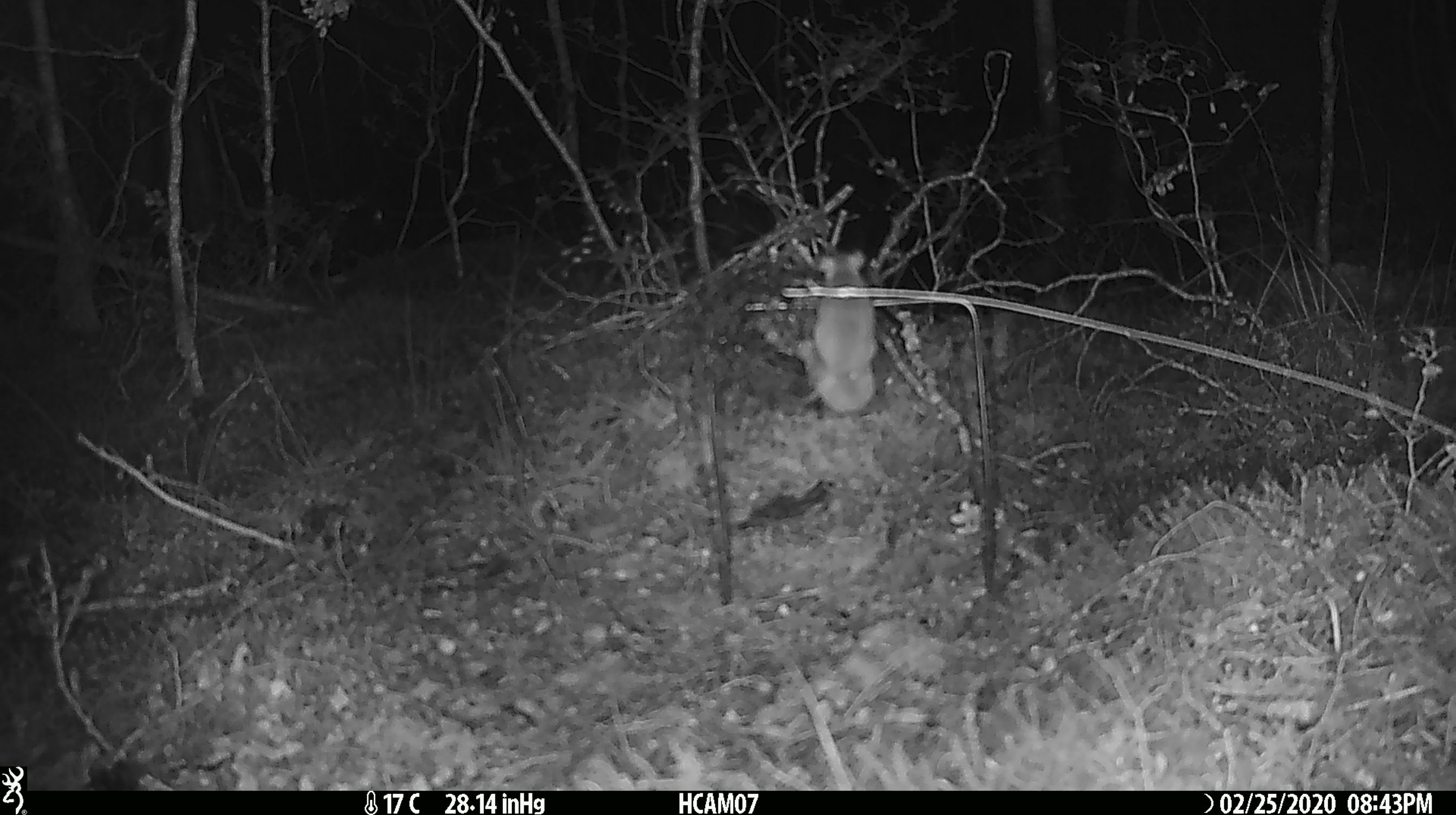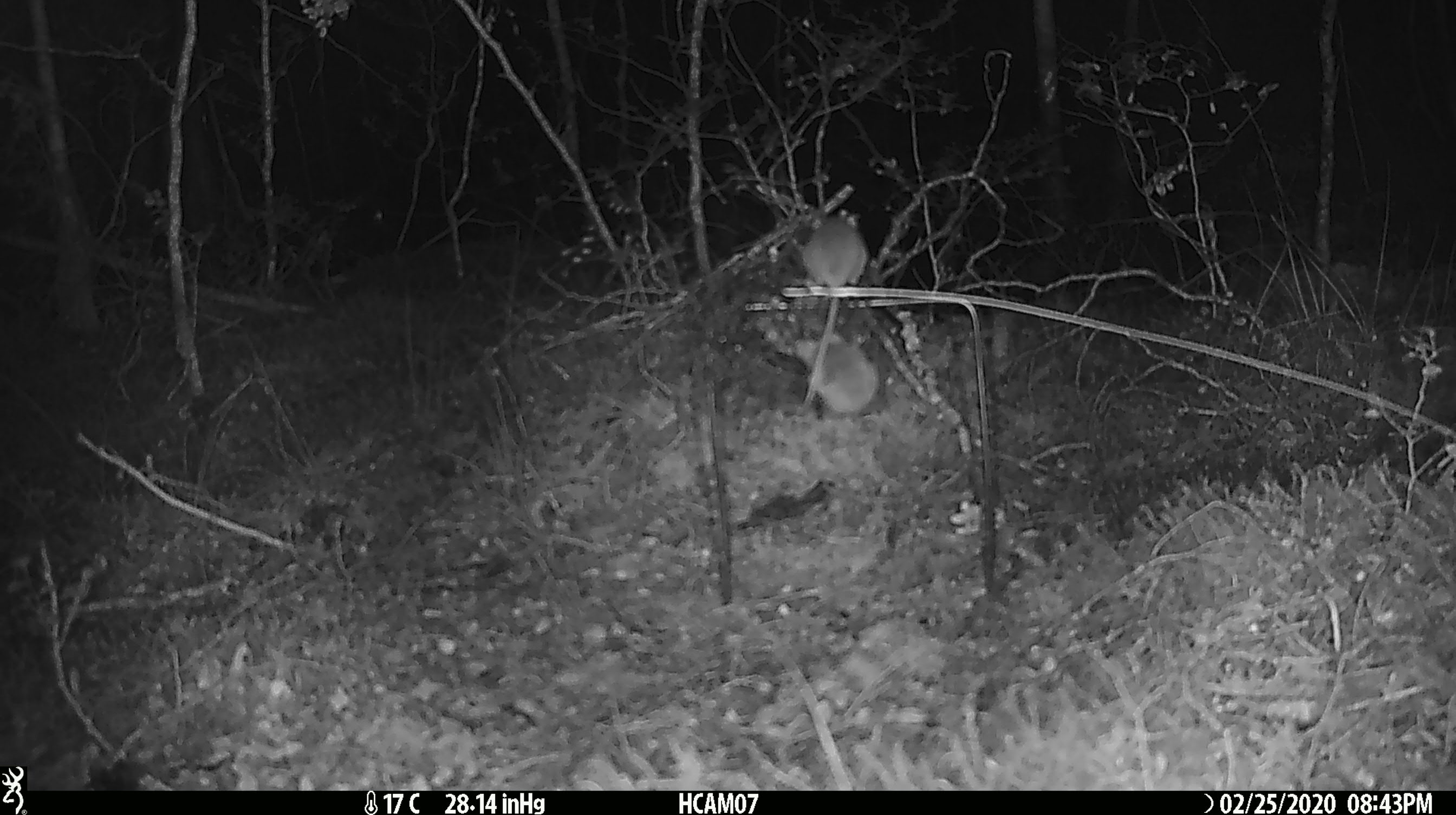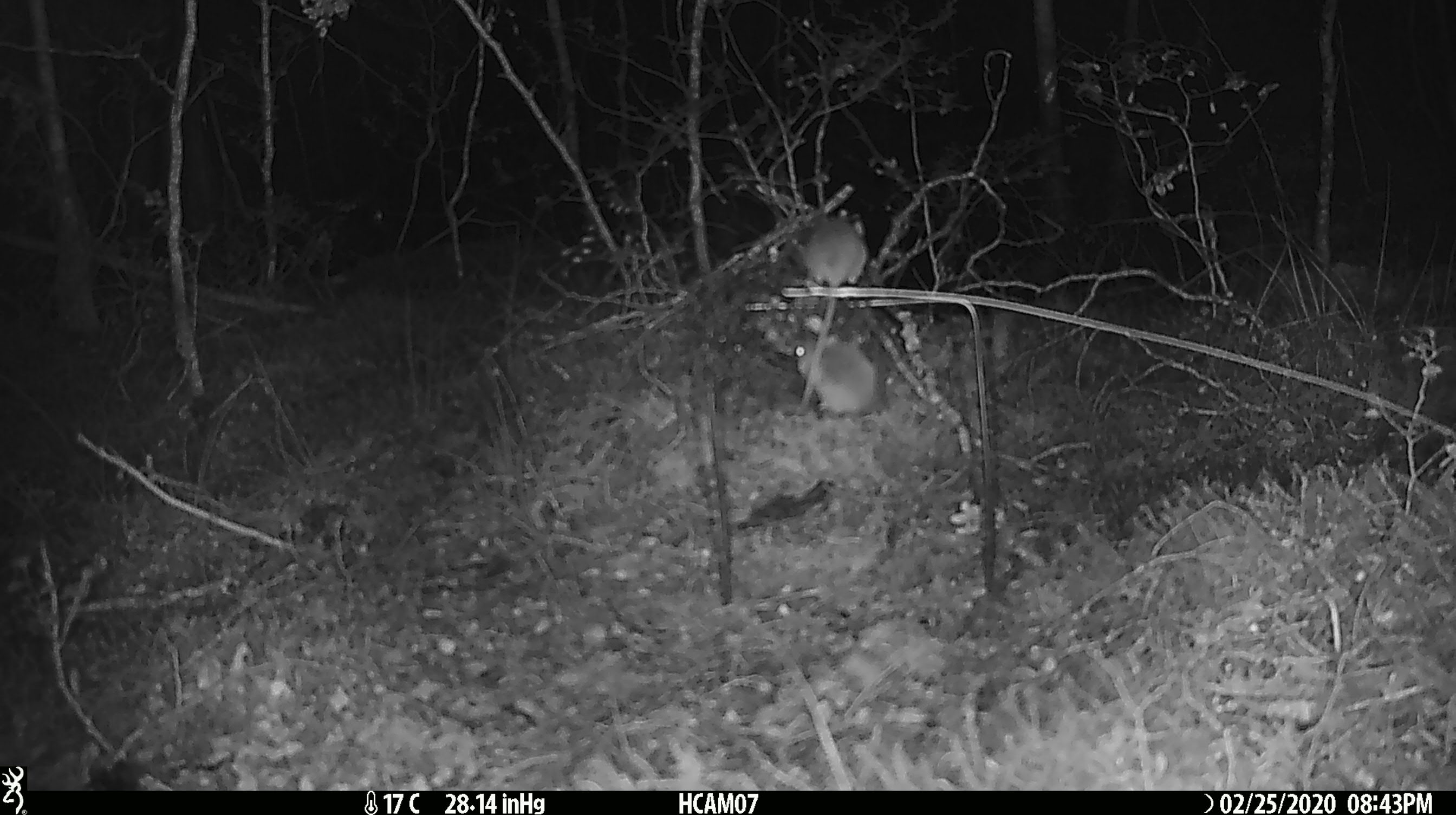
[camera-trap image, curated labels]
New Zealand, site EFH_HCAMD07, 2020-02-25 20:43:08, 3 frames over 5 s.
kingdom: Animalia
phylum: Chordata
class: Mammalia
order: Rodentia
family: Muridae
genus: Mus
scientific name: Mus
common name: mouse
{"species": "mouse (Mus)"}